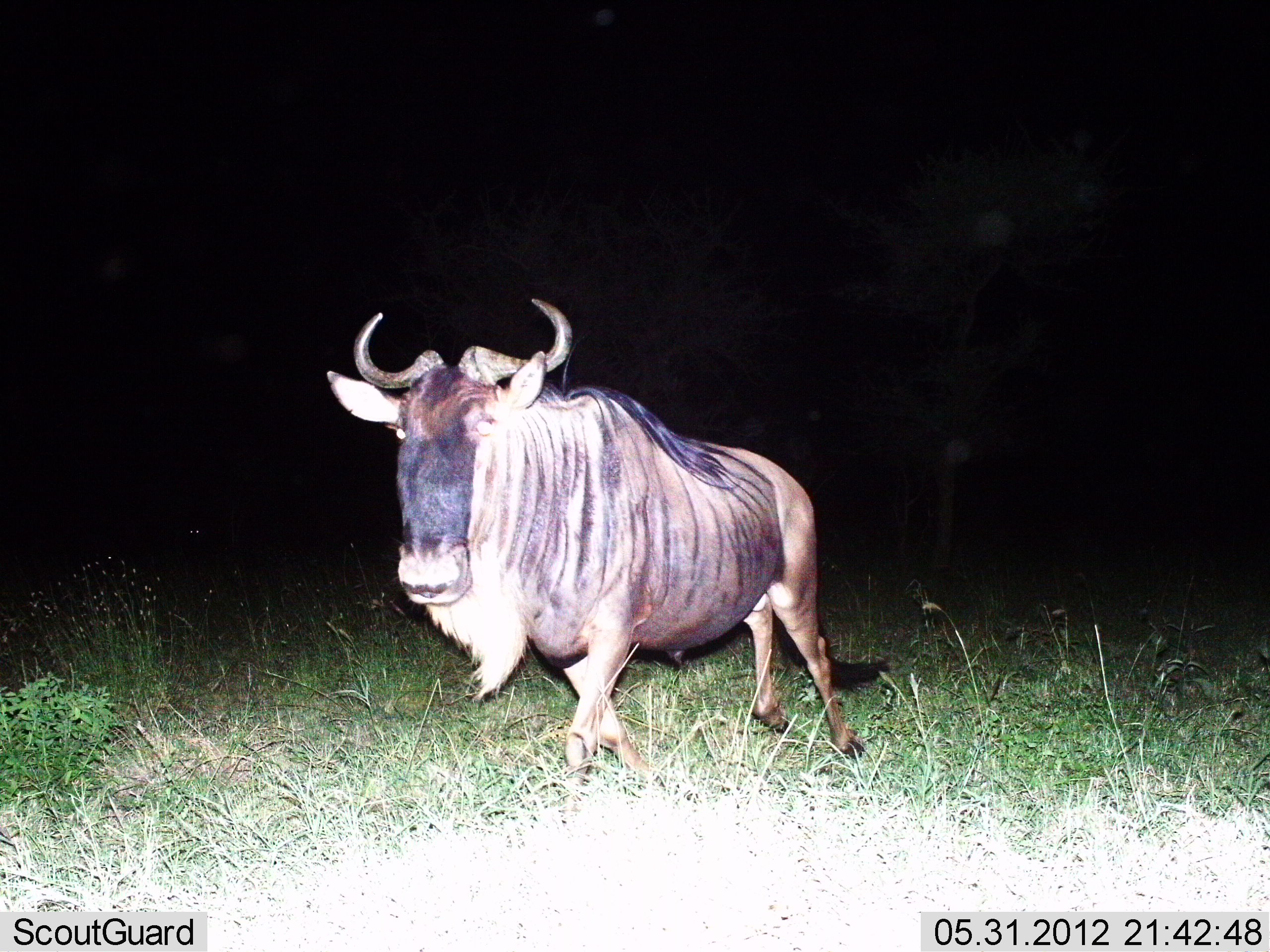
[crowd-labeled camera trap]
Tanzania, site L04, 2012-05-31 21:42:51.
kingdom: Animalia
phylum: Chordata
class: Mammalia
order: Artiodactyla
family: Bovidae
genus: Connochaetes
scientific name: Connochaetes taurinus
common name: blue wildebeest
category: wildebeest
Wildebeest (blue wildebeest) (Connochaetes taurinus), count 1. Behavior (volunteer vote fractions): standing 20%, resting 0%, moving 80%, interacting 0%. Young present (vote fraction): 0%. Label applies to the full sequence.